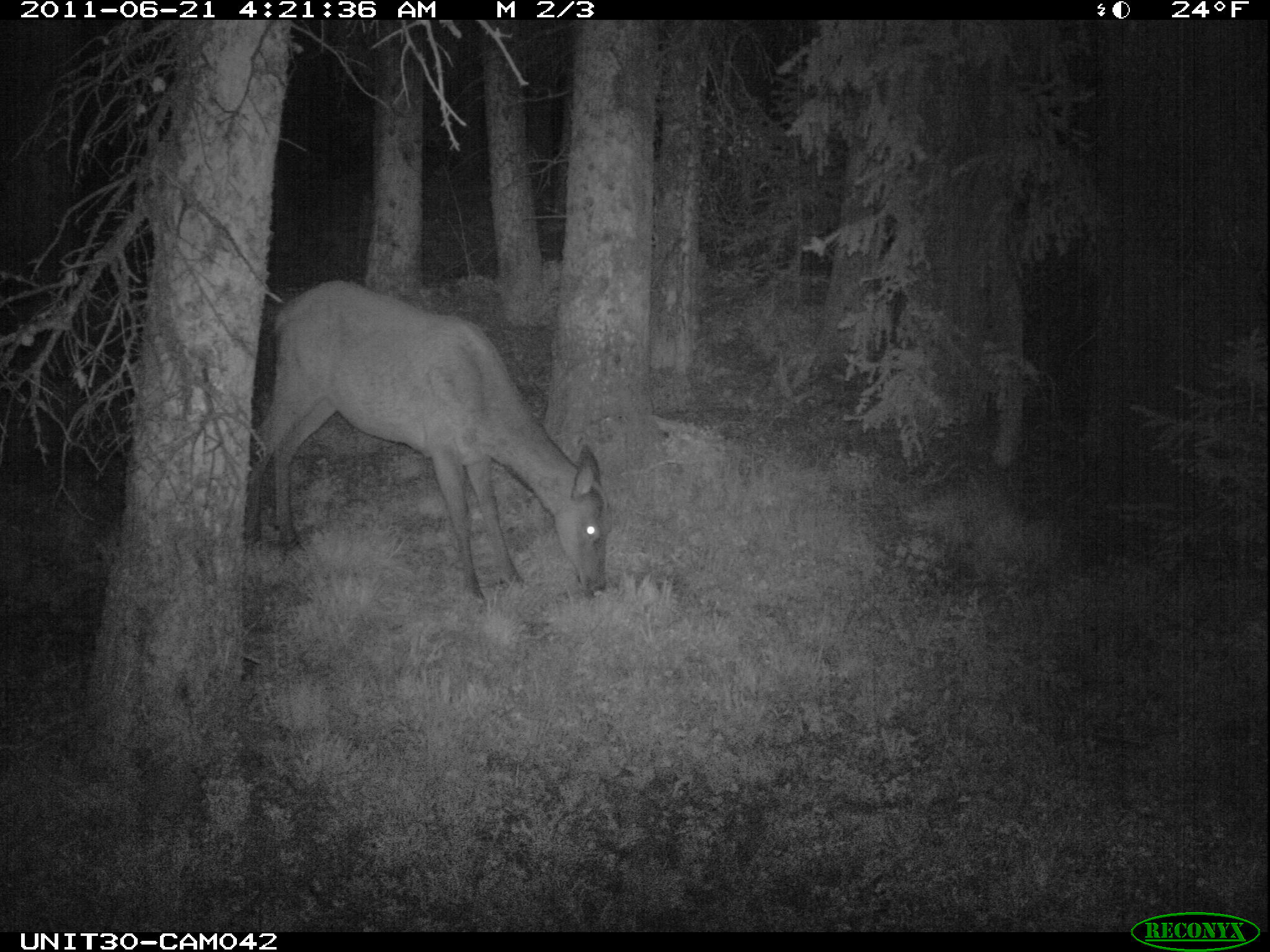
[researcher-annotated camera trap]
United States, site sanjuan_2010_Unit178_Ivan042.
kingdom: Animalia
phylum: Chordata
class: Mammalia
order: Artiodactyla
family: Cervidae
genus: Cervus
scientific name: Cervus elaphus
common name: red deer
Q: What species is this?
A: Cervus elaphus (red deer).